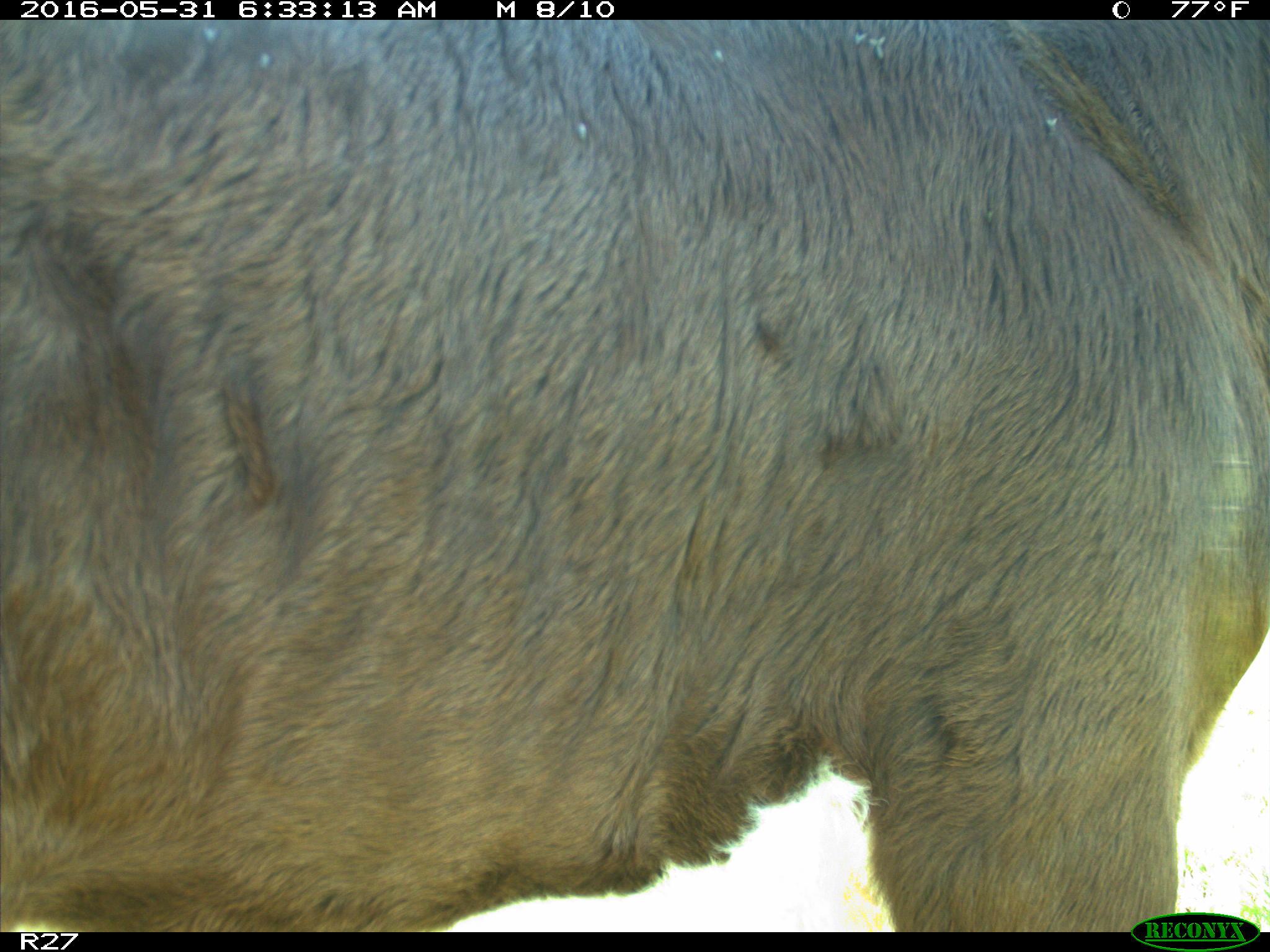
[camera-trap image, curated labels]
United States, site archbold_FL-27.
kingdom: Animalia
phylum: Chordata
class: Mammalia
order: Artiodactyla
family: Bovidae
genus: Bos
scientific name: Bos taurus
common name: domestic cow